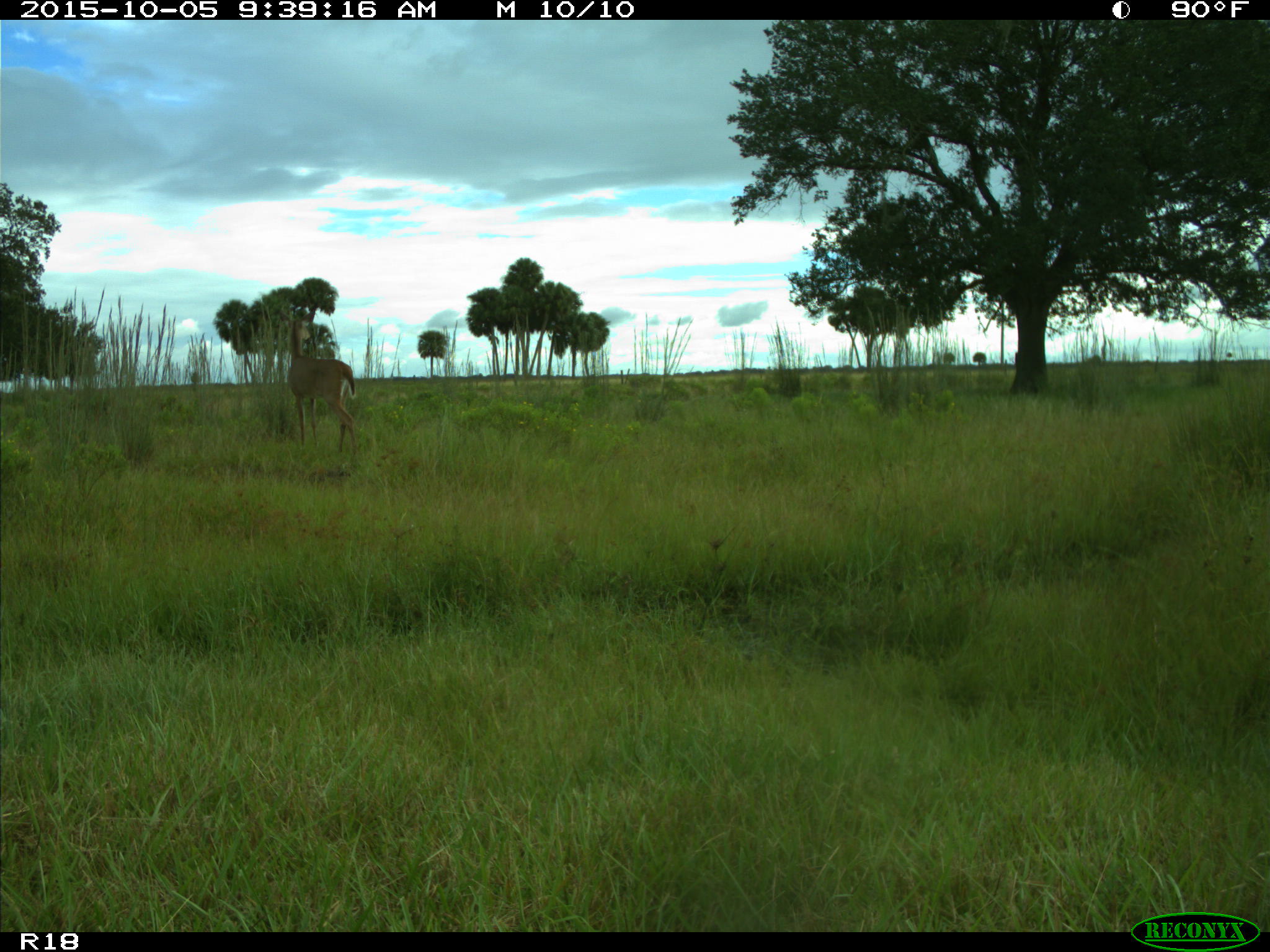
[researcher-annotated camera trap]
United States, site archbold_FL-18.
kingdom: Animalia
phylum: Chordata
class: Mammalia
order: Artiodactyla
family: Cervidae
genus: Odocoileus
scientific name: Odocoileus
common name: deer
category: unidentified deer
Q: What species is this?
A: Unidentified deer (deer) (Odocoileus).